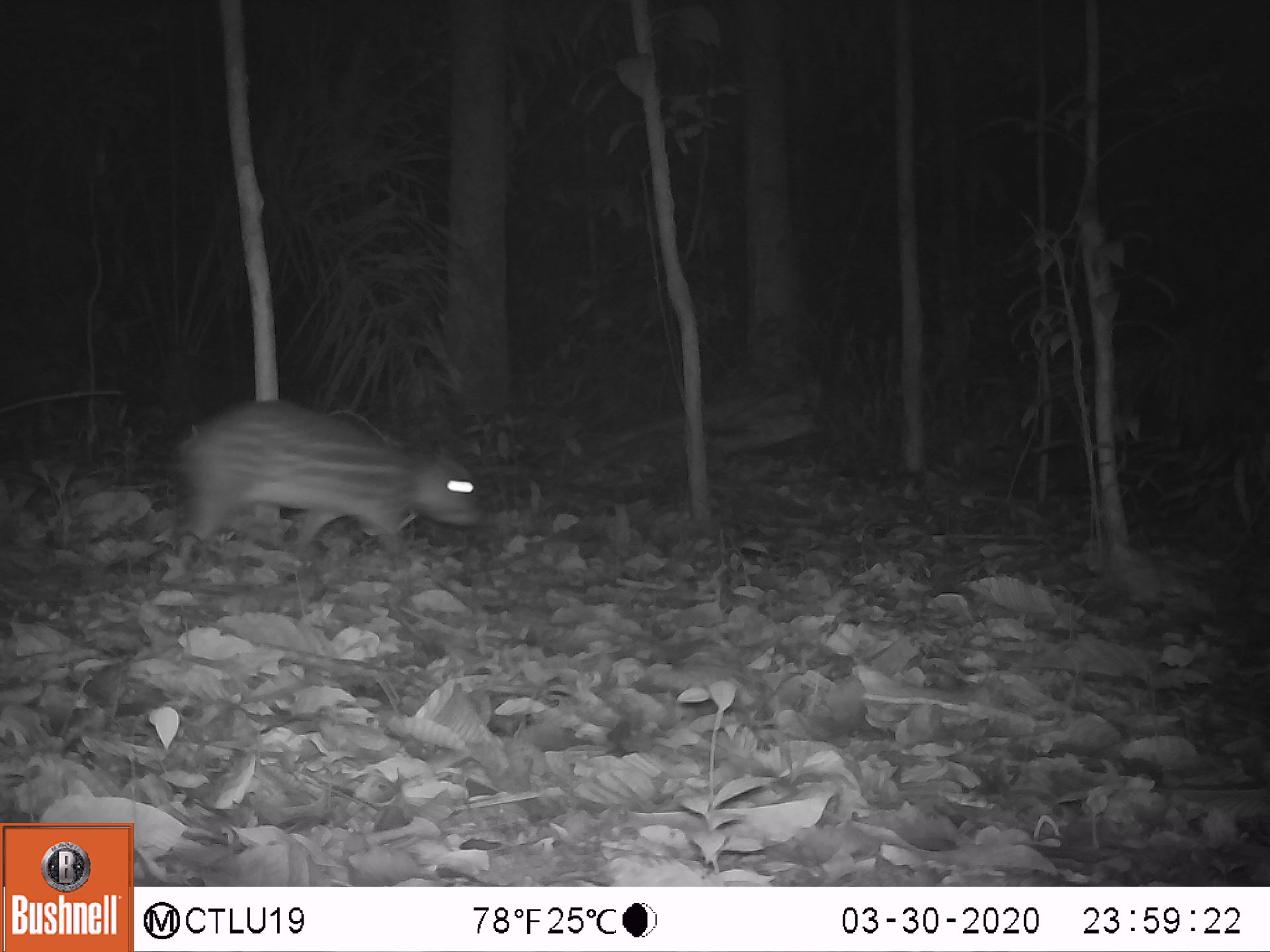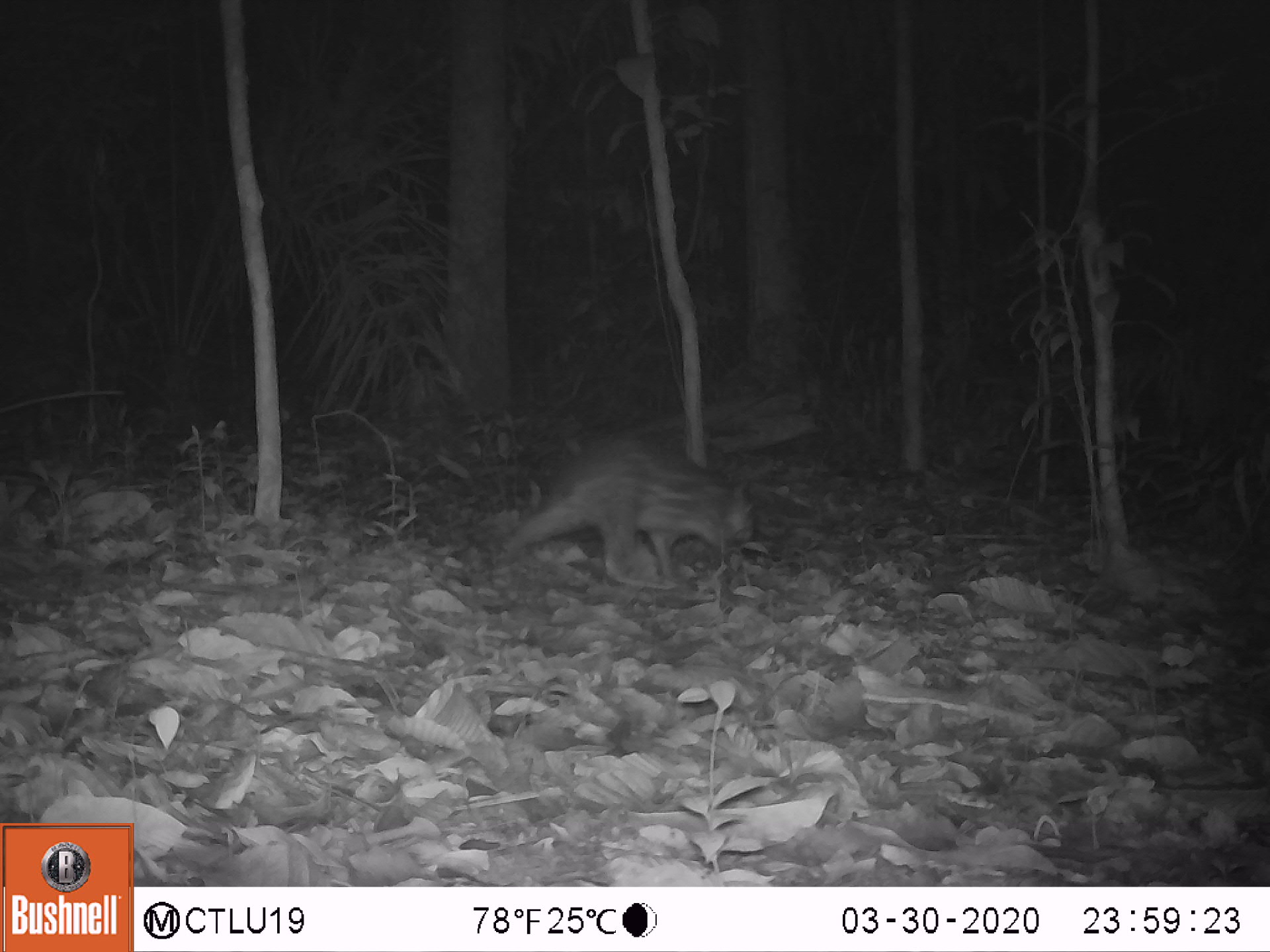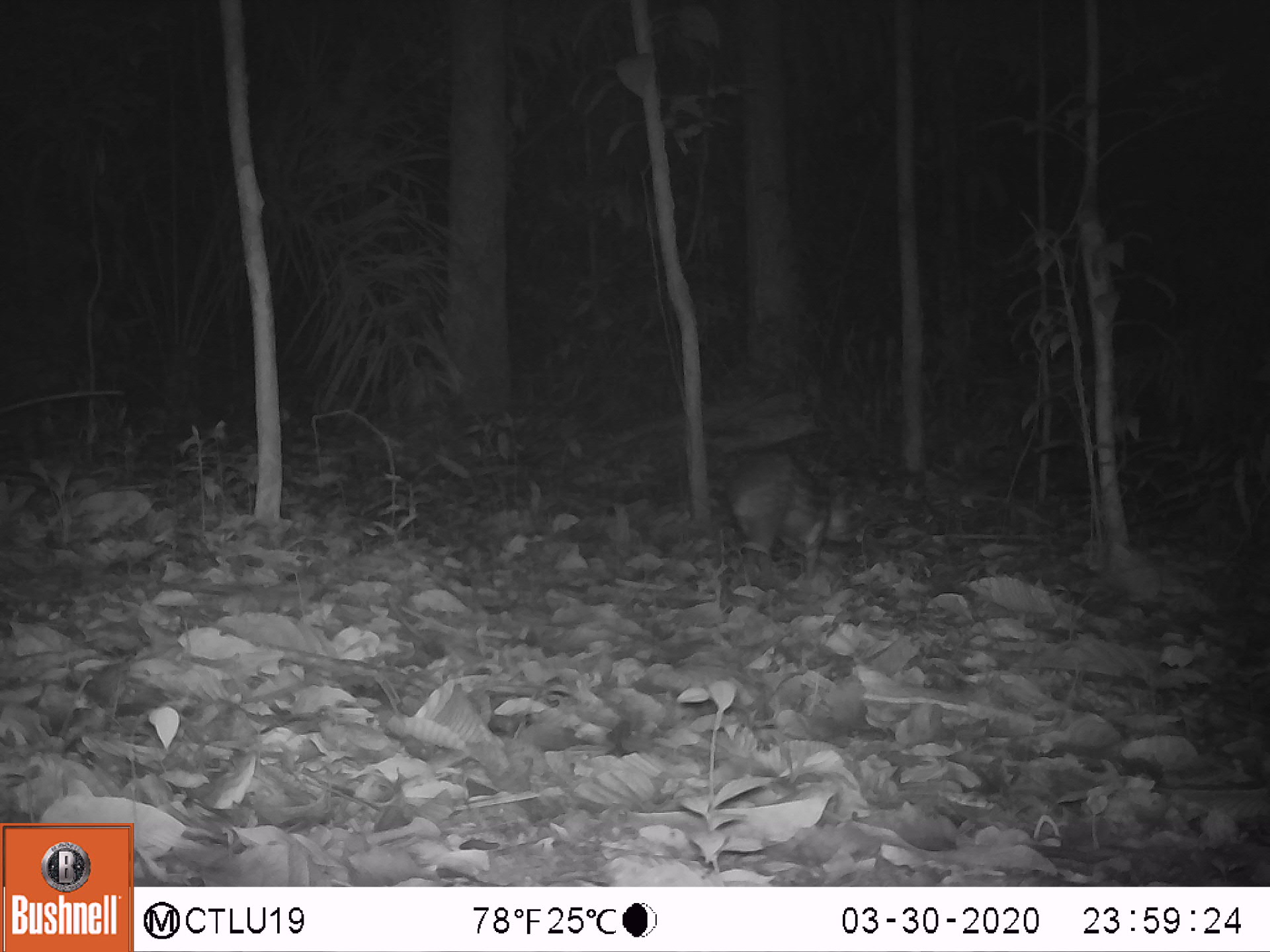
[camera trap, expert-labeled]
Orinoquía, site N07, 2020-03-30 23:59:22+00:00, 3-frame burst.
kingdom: Animalia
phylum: Chordata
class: Mammalia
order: Rodentia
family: Cuniculidae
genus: Cuniculus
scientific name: Cuniculus paca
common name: spotted paca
Spotted paca (Cuniculus paca).